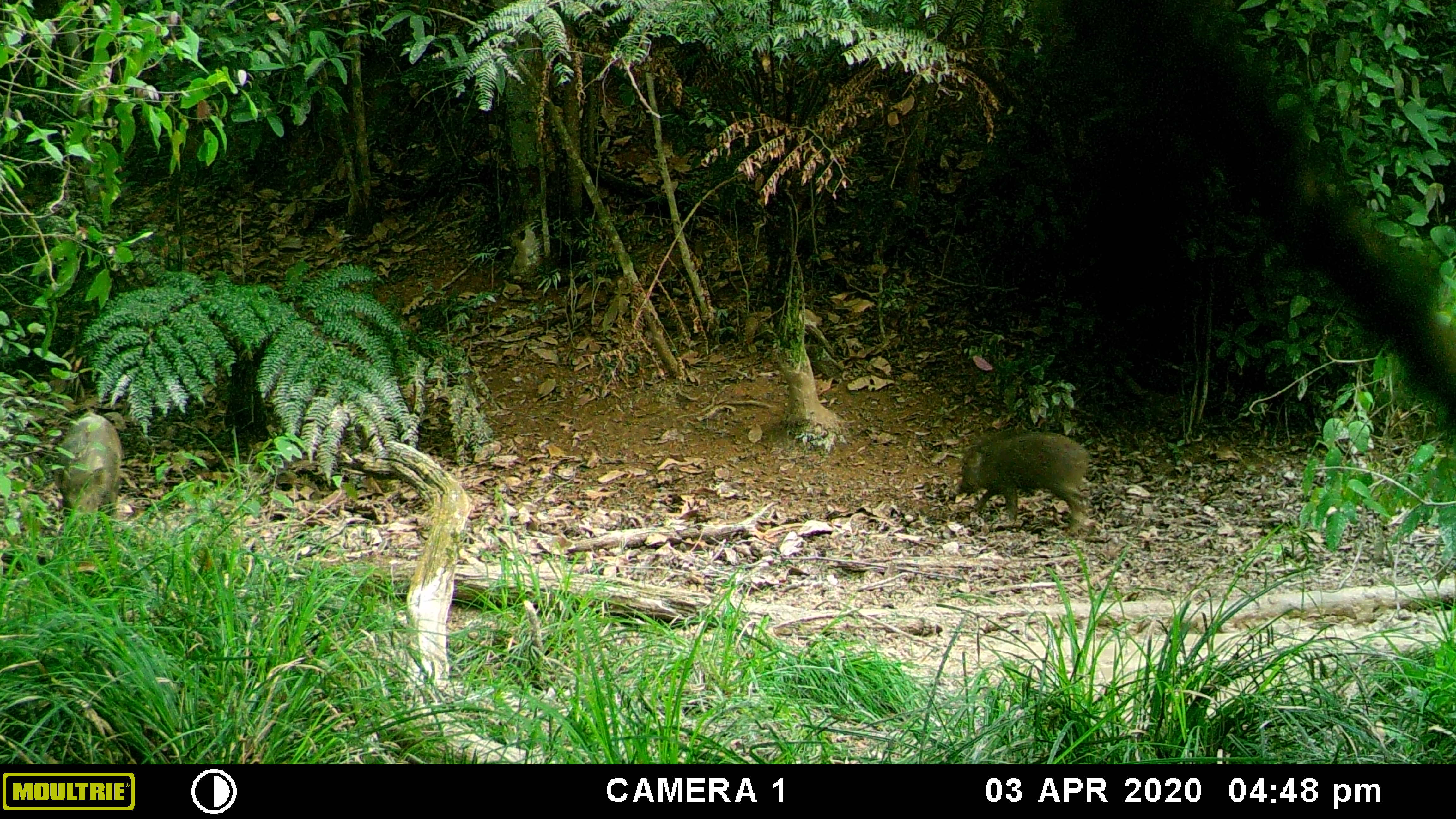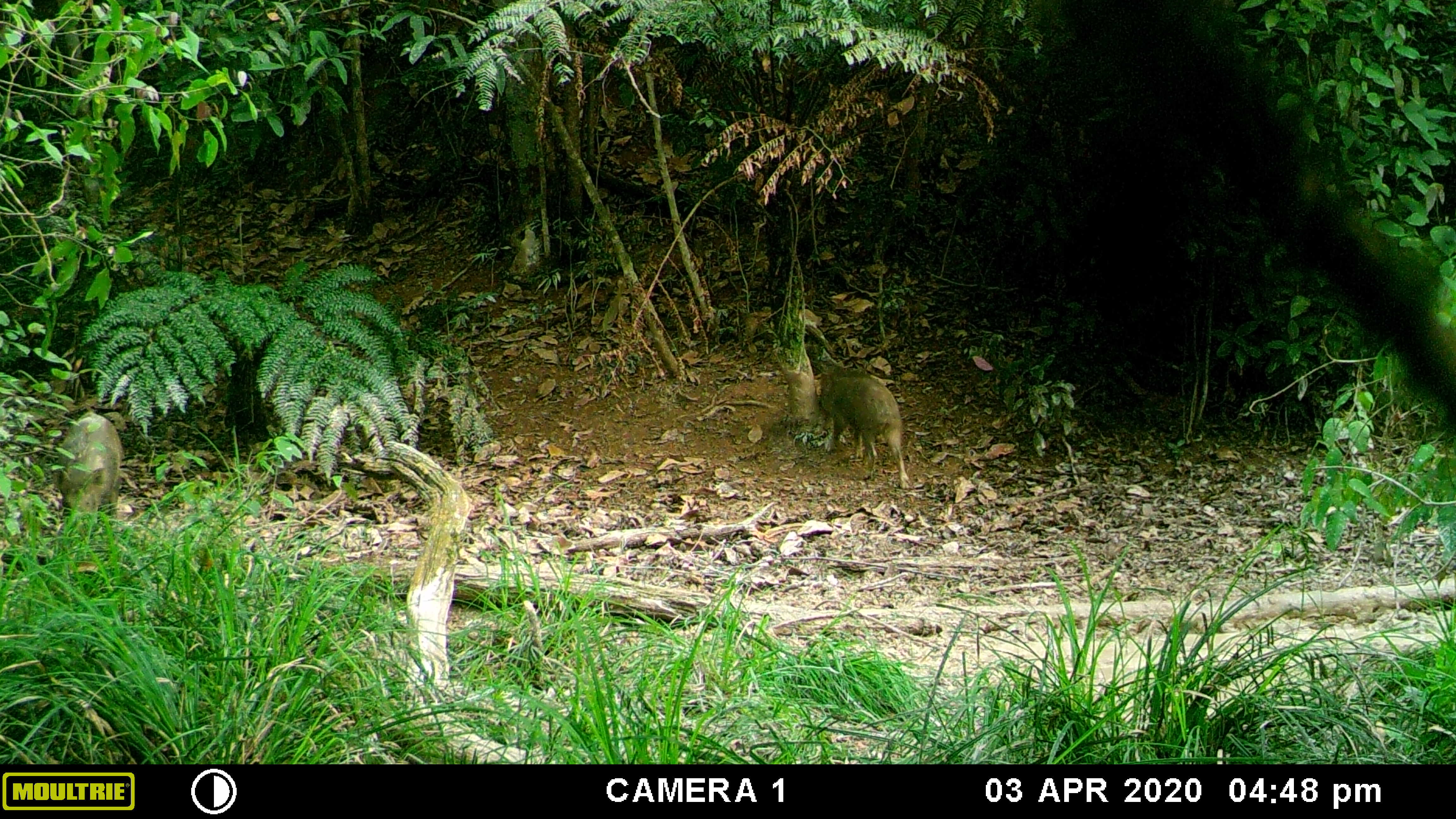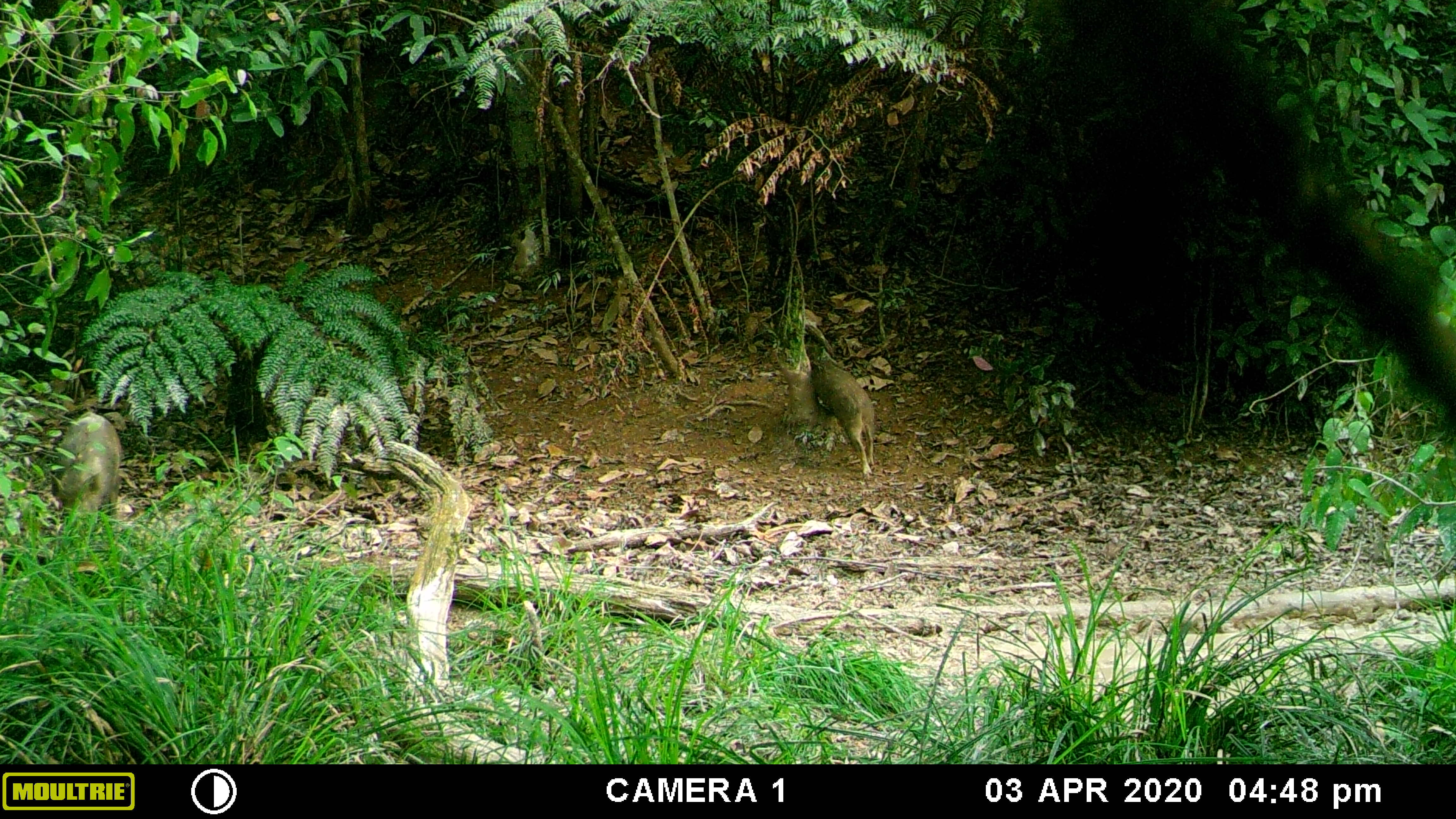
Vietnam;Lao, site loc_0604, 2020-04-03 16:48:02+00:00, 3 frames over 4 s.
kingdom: Animalia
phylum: Chordata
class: Mammalia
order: Artiodactyla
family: Suidae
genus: Sus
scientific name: Sus scrofa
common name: eurasian wild pig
Eurasian wild pig (Sus scrofa). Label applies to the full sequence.